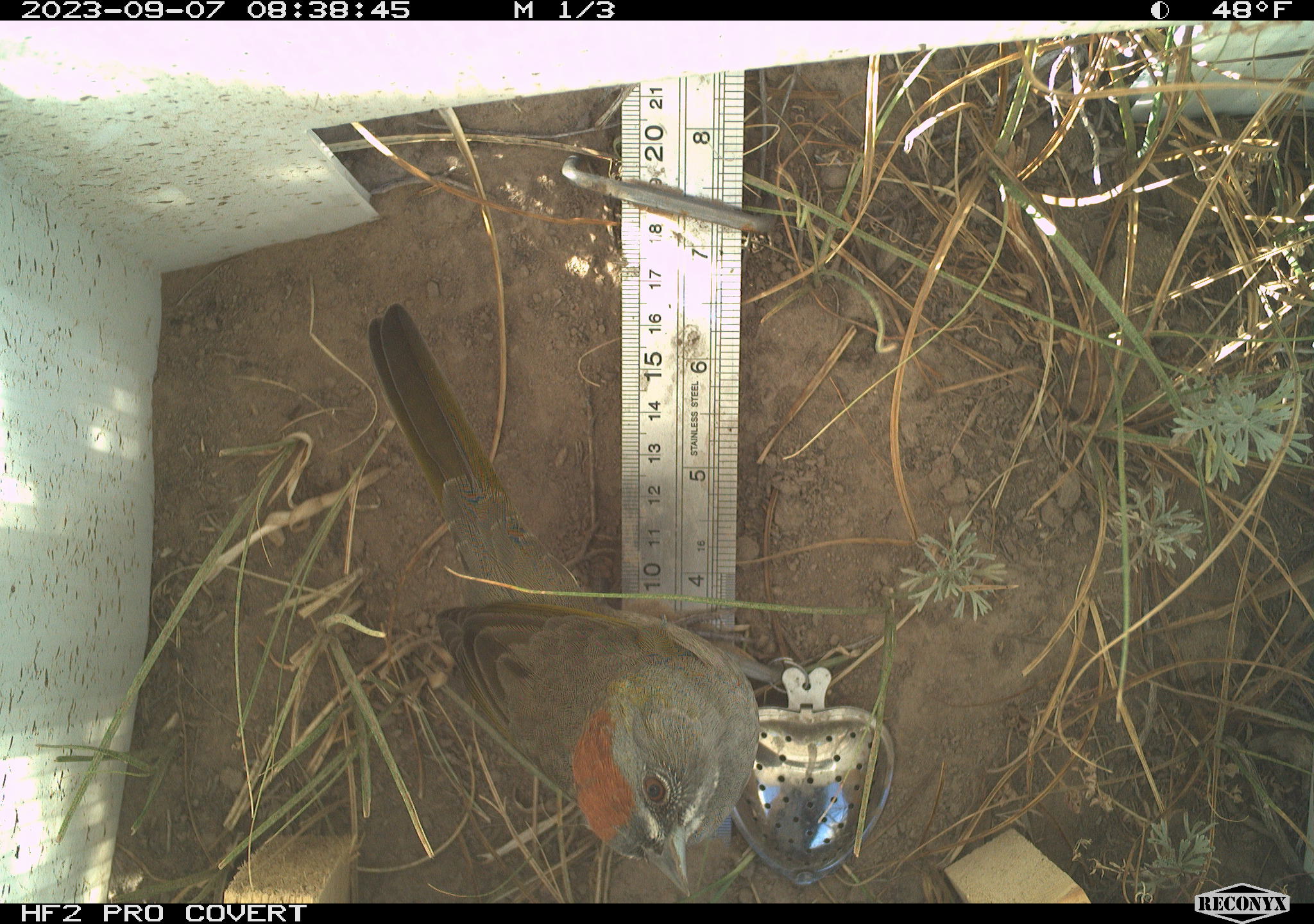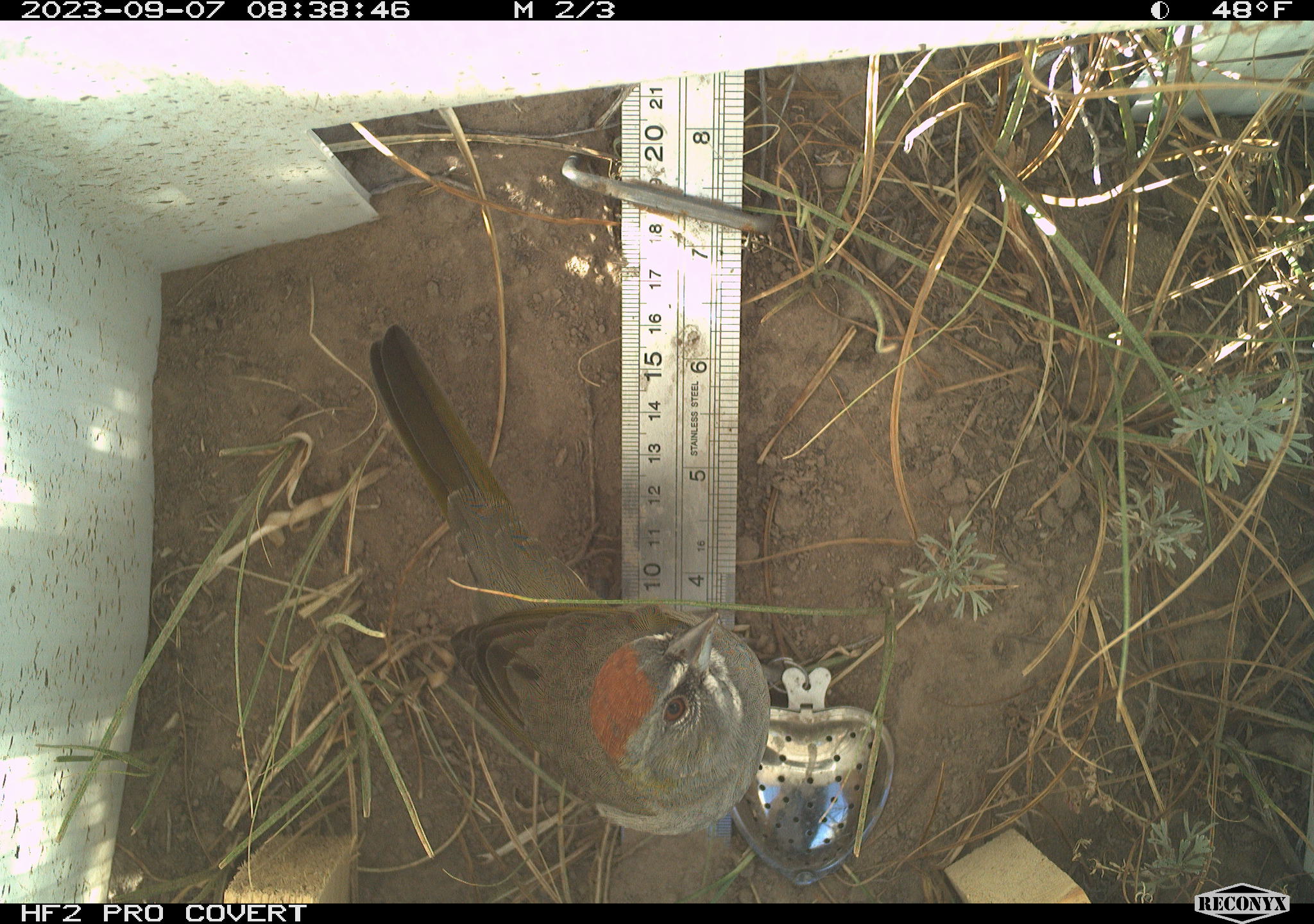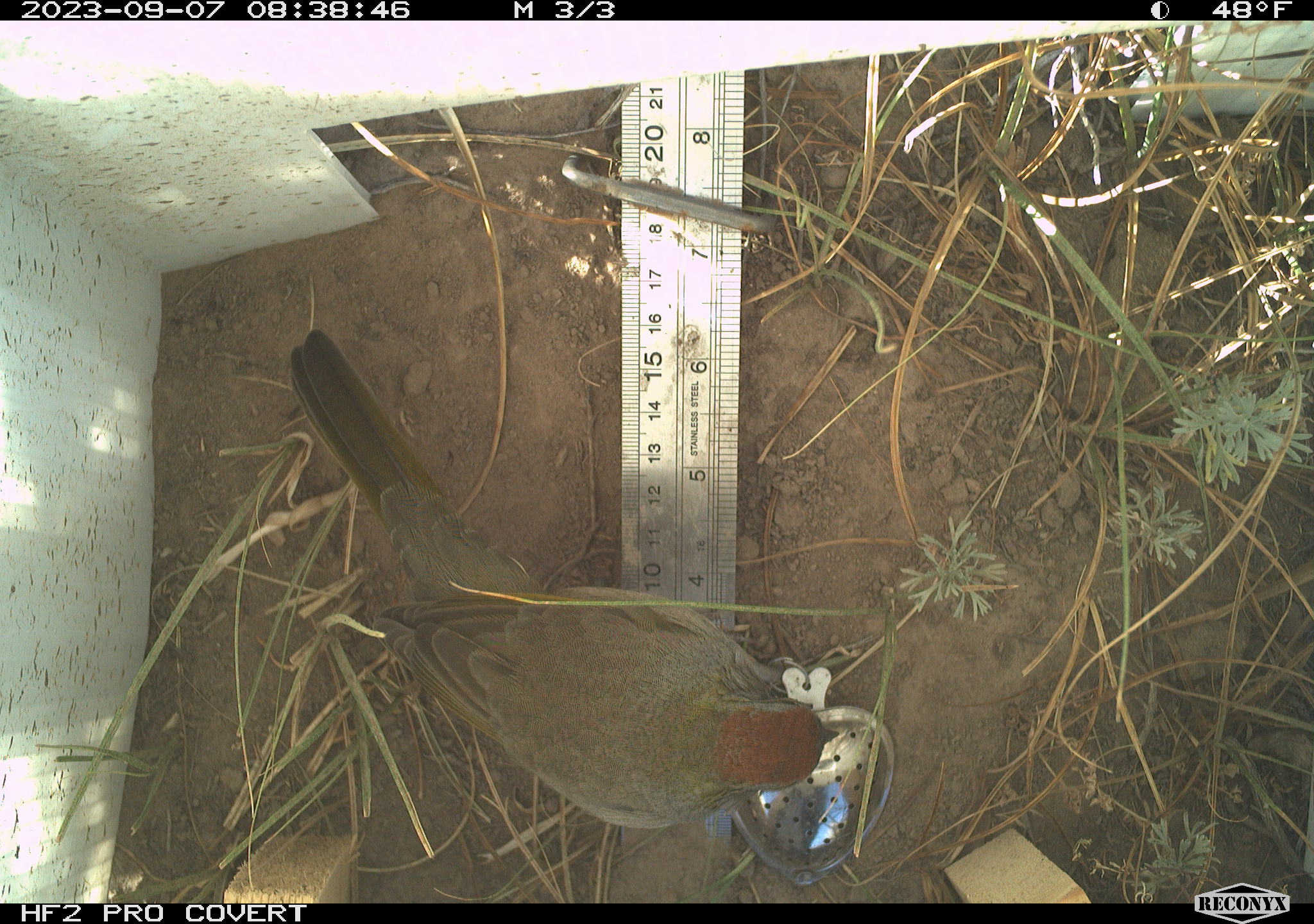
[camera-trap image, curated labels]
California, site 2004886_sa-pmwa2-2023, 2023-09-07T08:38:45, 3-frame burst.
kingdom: Animalia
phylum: Chordata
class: Aves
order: Passeriformes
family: Passerellidae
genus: Pipilo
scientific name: Pipilo chlorurus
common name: green-tailed towhee